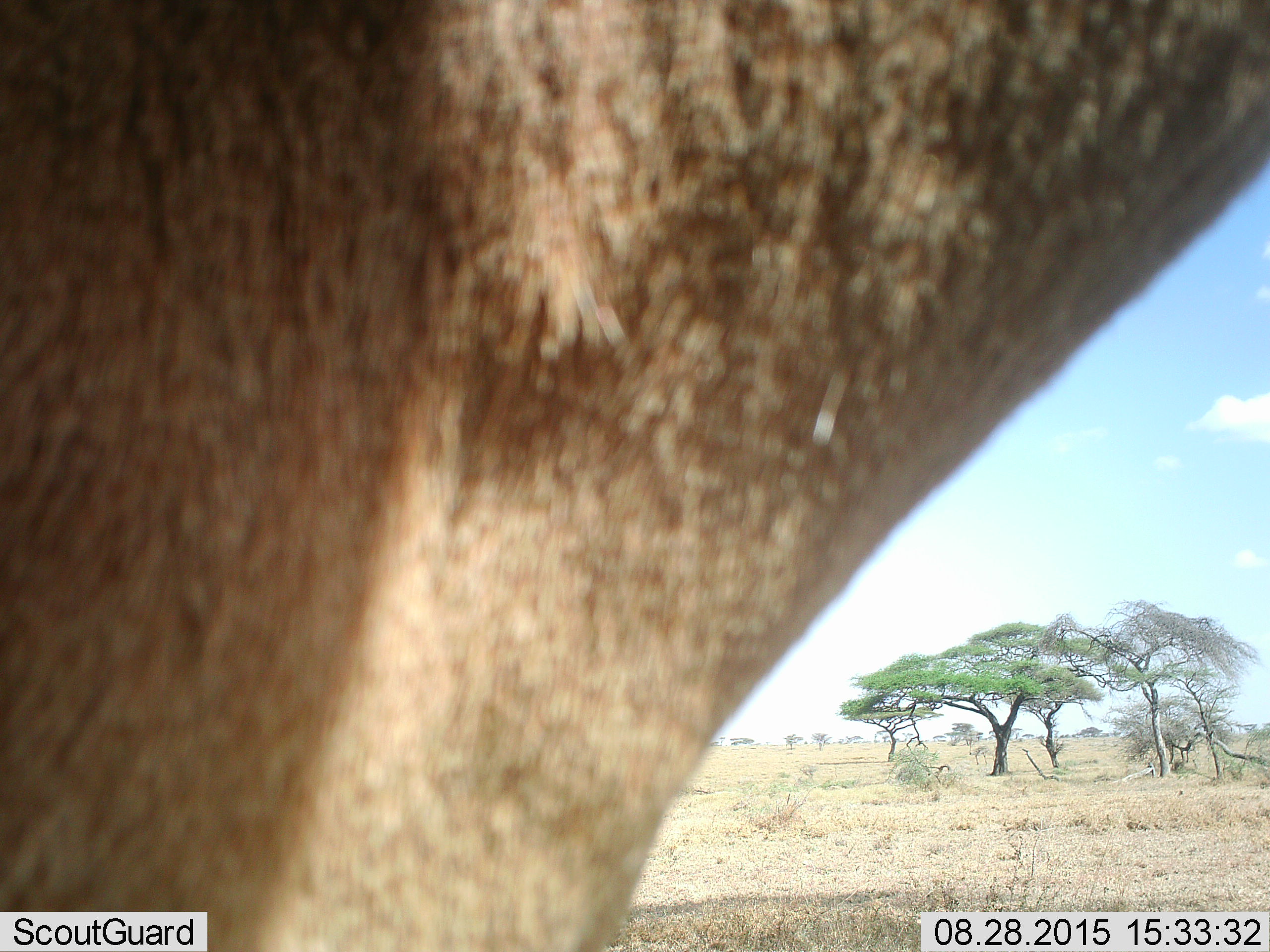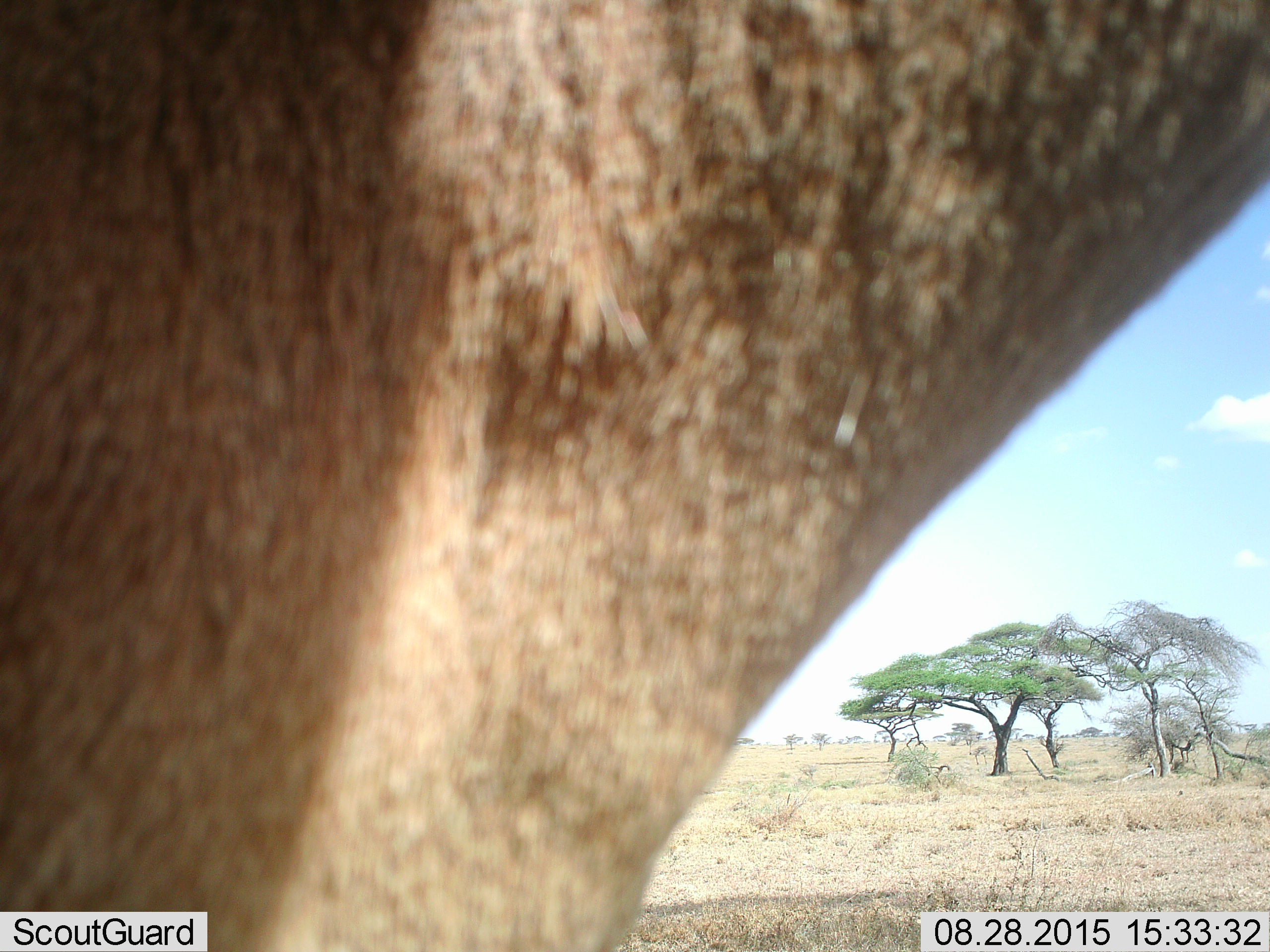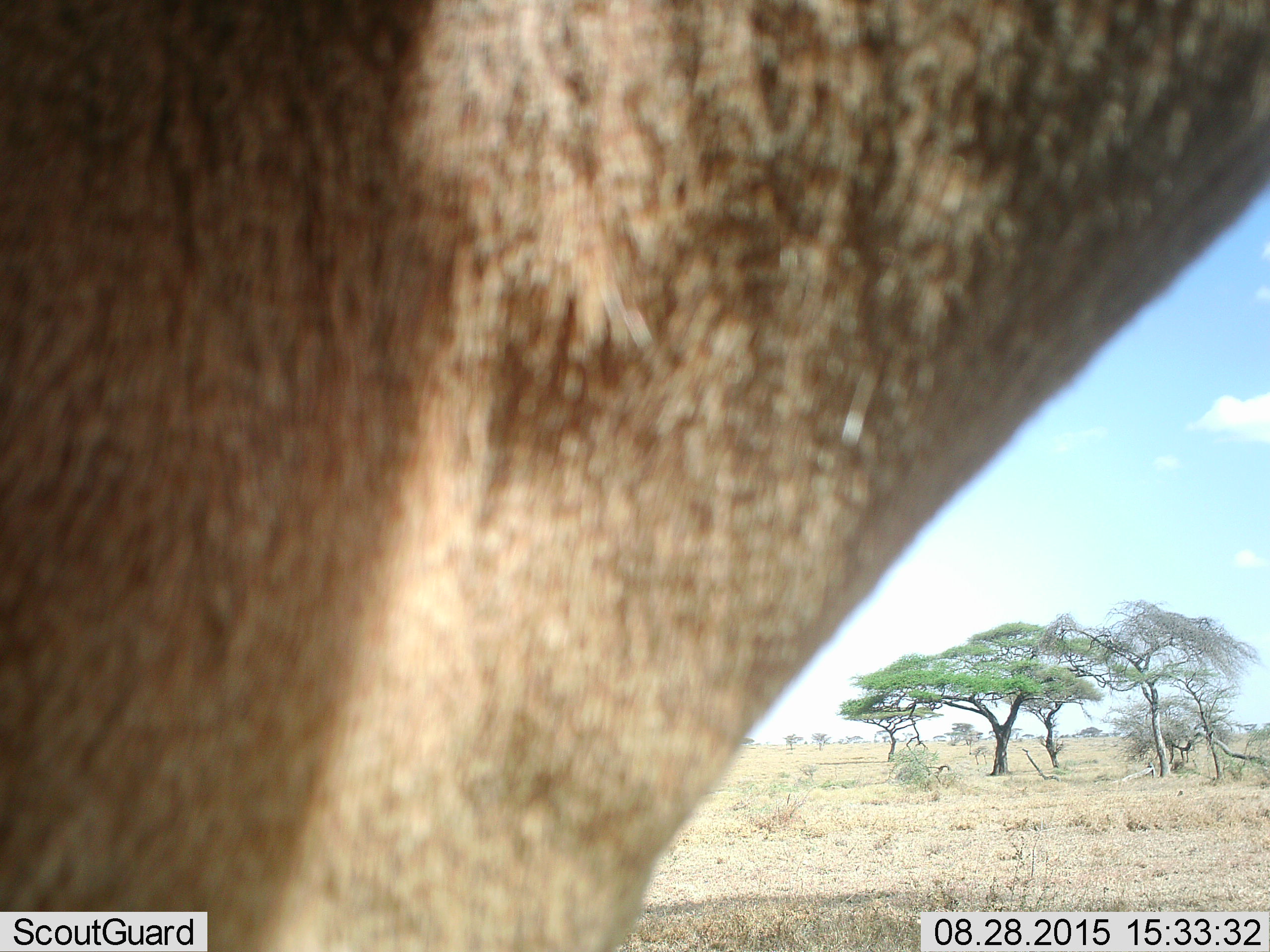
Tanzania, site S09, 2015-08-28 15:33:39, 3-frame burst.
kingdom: Animalia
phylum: Chordata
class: Mammalia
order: Artiodactyla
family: Bovidae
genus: Alcelaphus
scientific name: Alcelaphus buselaphus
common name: hartebeest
Hartebeest (Alcelaphus buselaphus), count 1. Behavior (volunteer vote fractions): standing 100%, resting 0%, moving 0%, interacting 0%. Young present (vote fraction): 0%. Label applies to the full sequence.